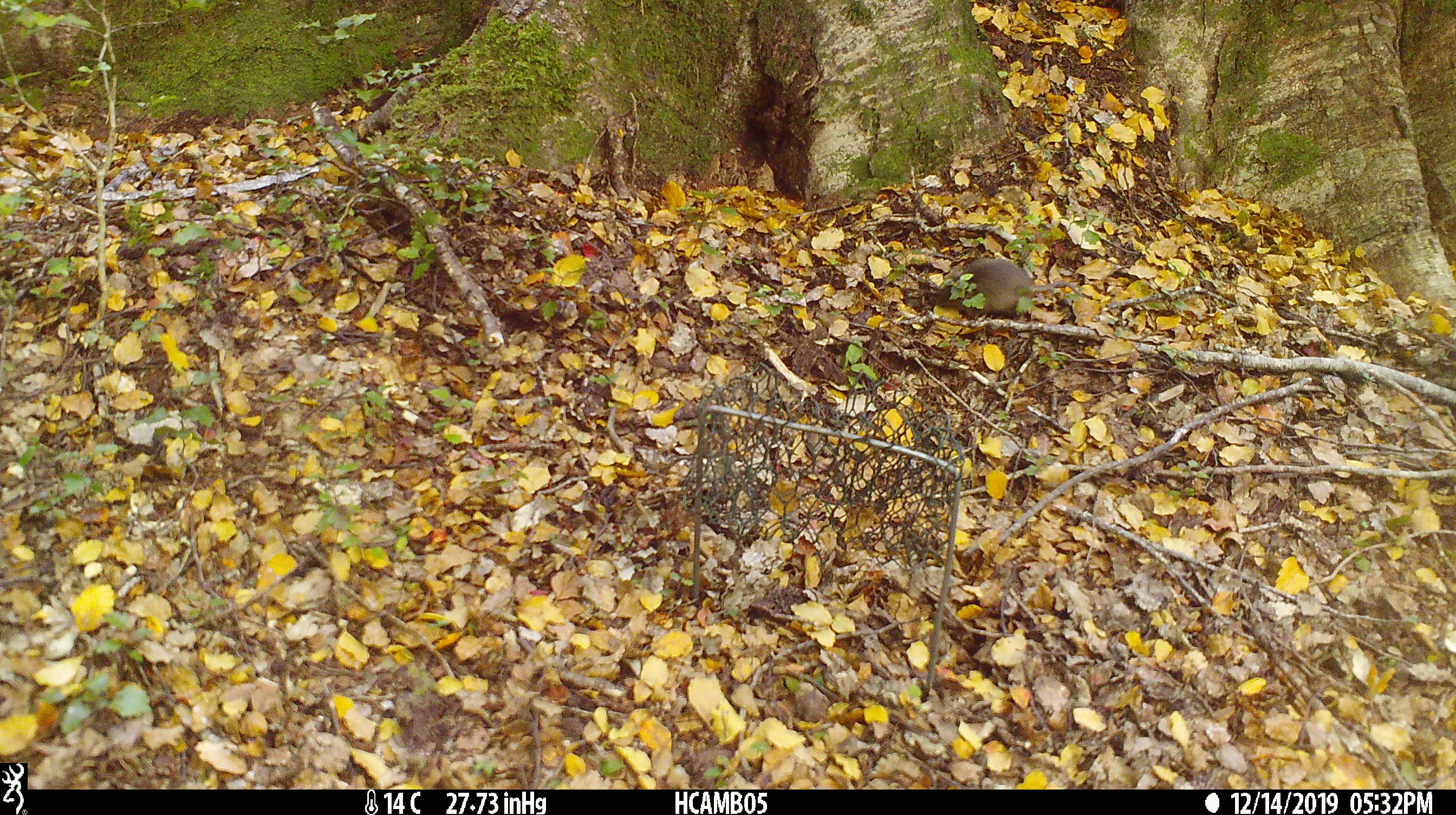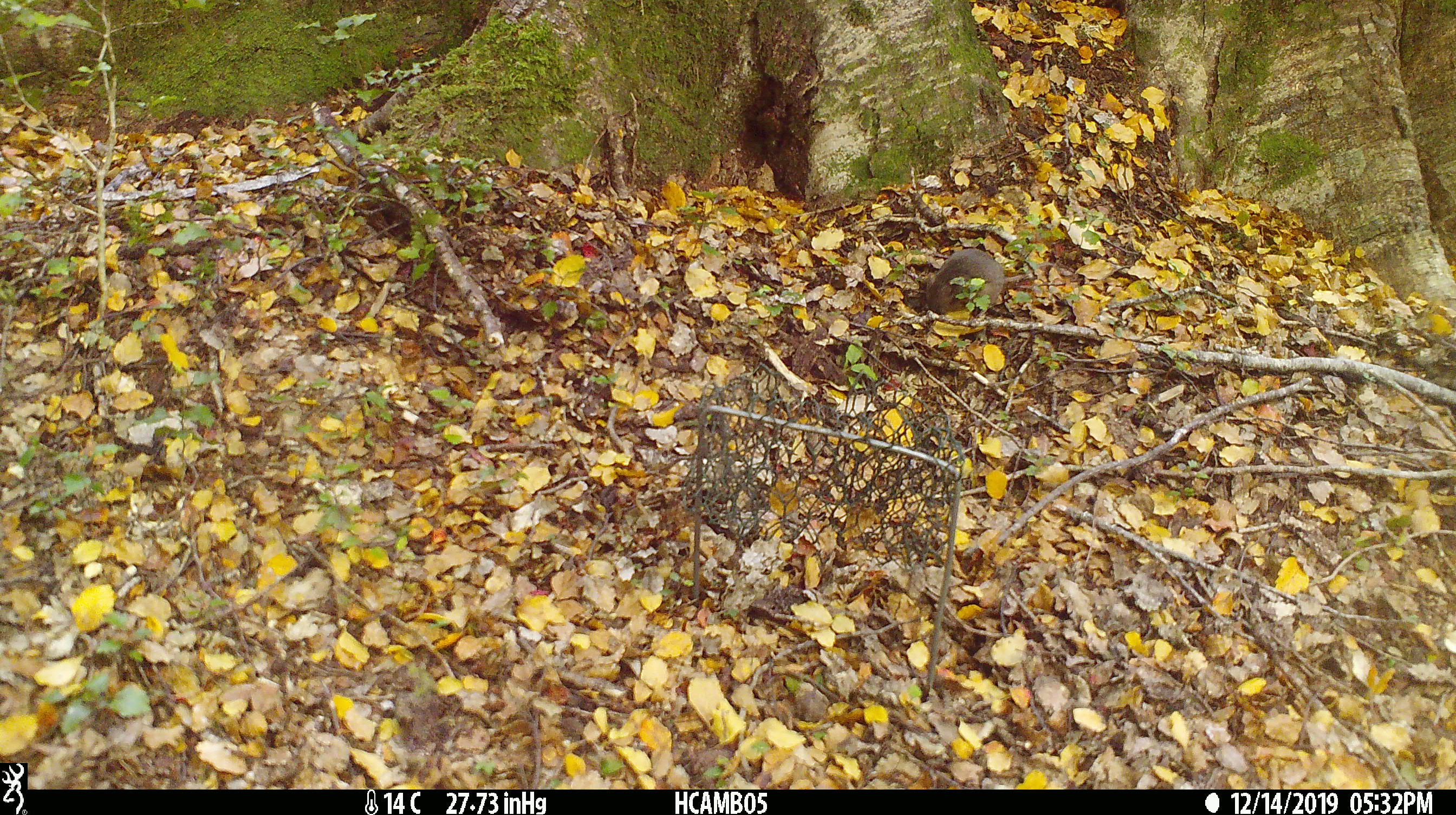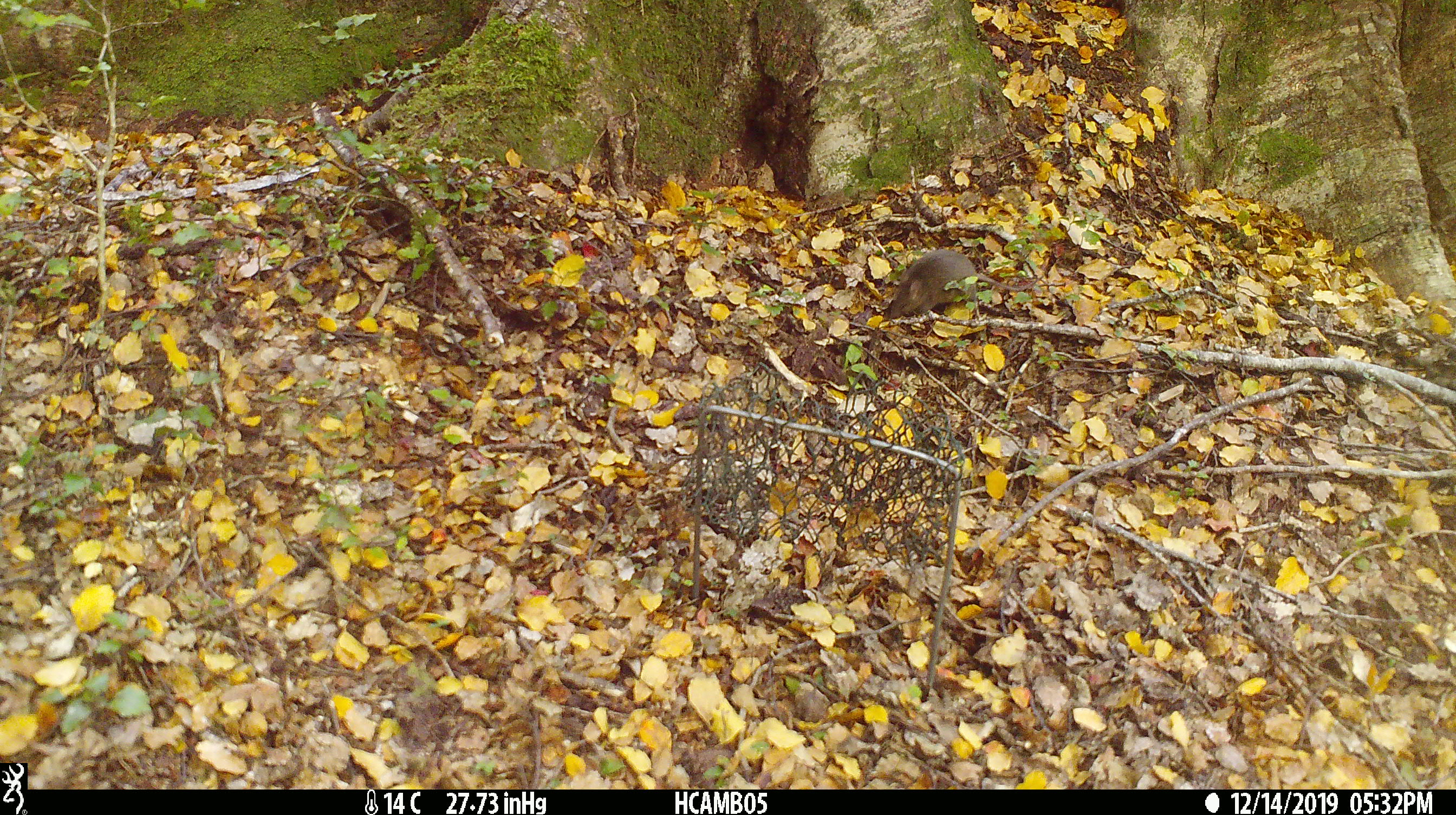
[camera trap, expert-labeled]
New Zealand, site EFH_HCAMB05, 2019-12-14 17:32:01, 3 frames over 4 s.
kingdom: Animalia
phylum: Chordata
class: Mammalia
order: Rodentia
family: Muridae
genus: Mus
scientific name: Mus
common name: mouse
Mouse (Mus).